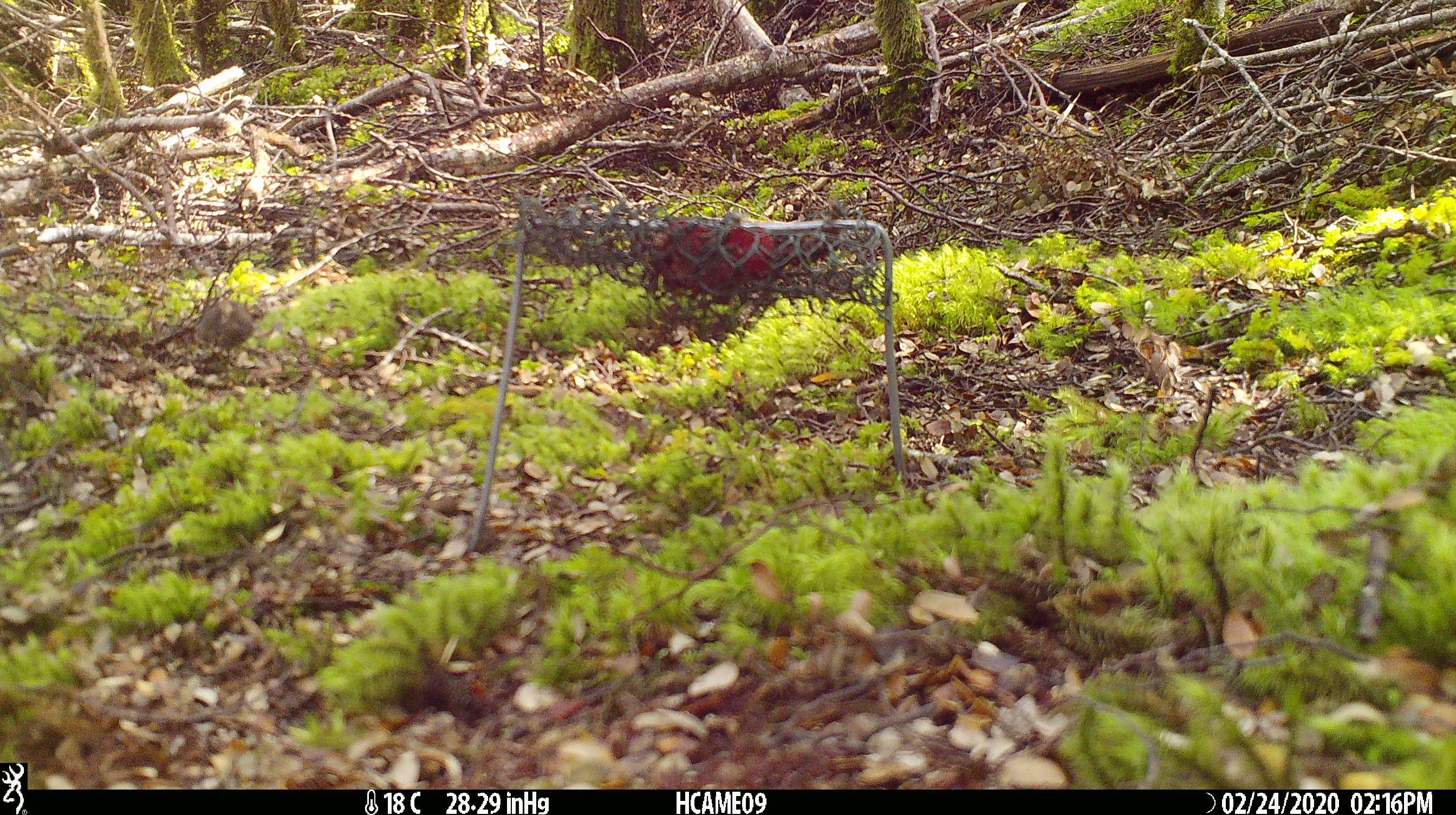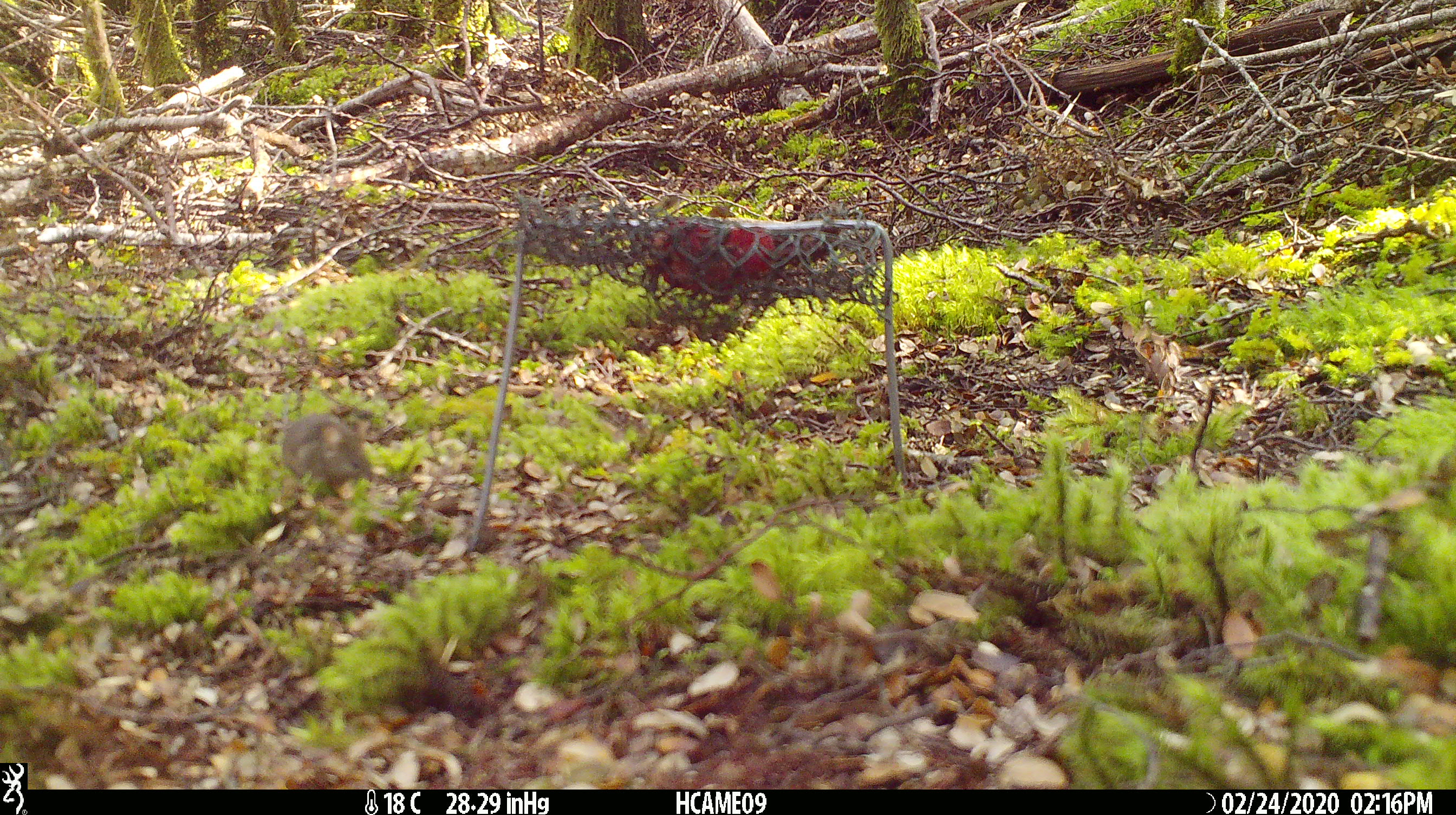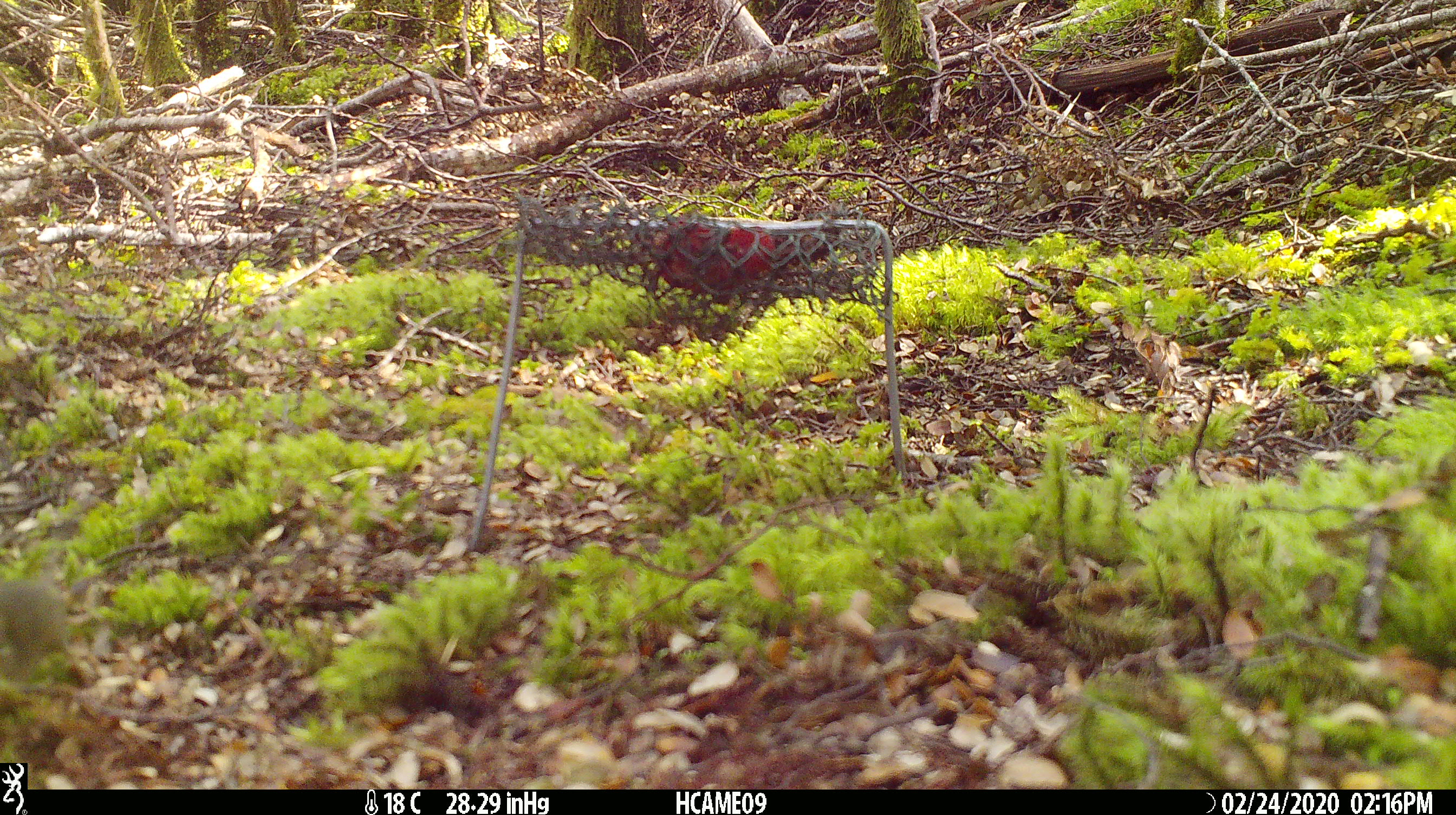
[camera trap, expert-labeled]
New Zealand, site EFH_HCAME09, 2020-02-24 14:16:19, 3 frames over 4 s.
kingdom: Animalia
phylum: Chordata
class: Mammalia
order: Rodentia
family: Muridae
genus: Mus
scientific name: Mus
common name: mouse